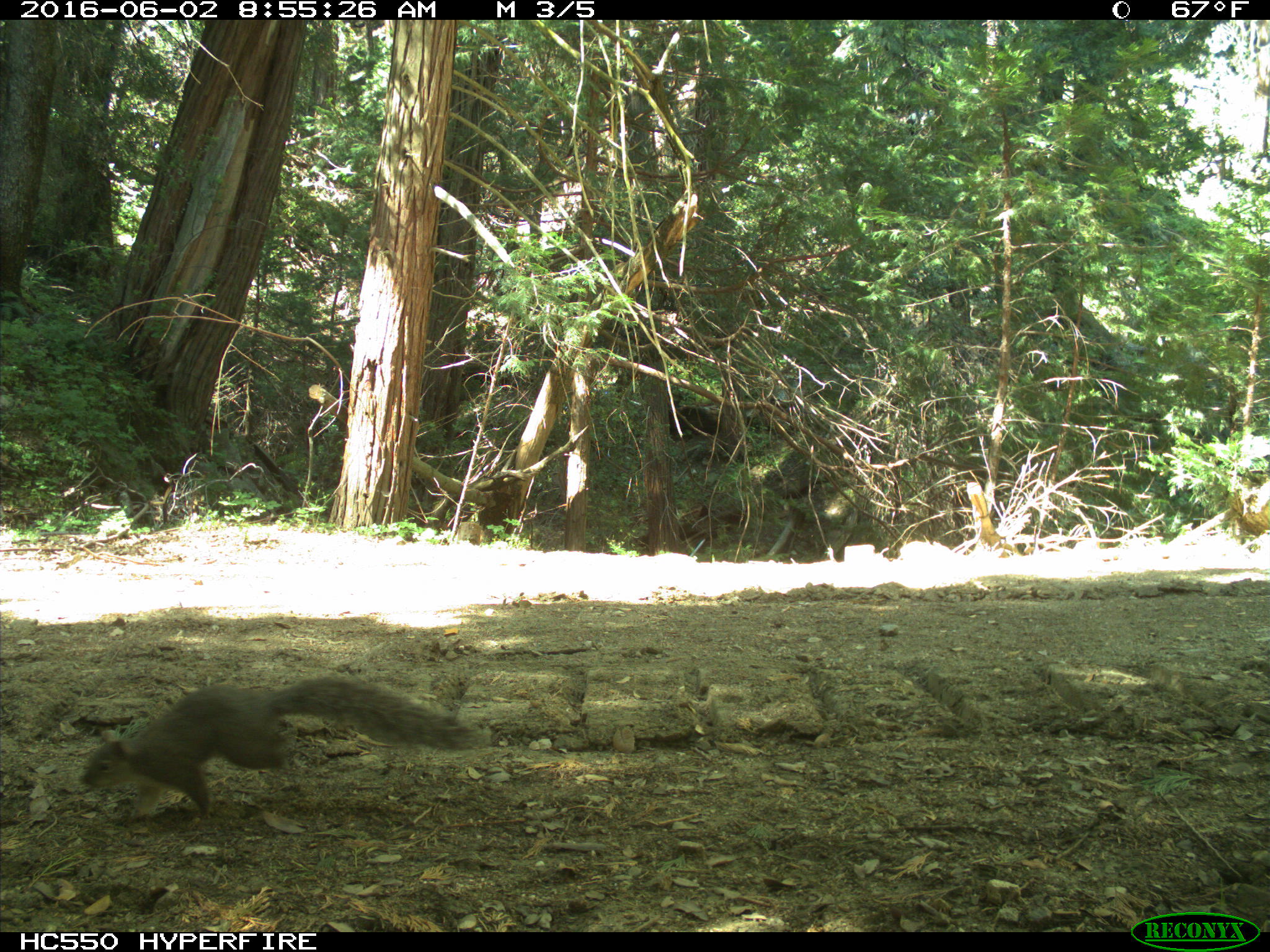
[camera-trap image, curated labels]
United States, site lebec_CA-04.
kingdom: Animalia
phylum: Chordata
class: Mammalia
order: Rodentia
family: Sciuridae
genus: Sciurus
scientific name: Sciurus carolinensis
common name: eastern gray squirrel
Sciurus carolinensis (eastern gray squirrel).